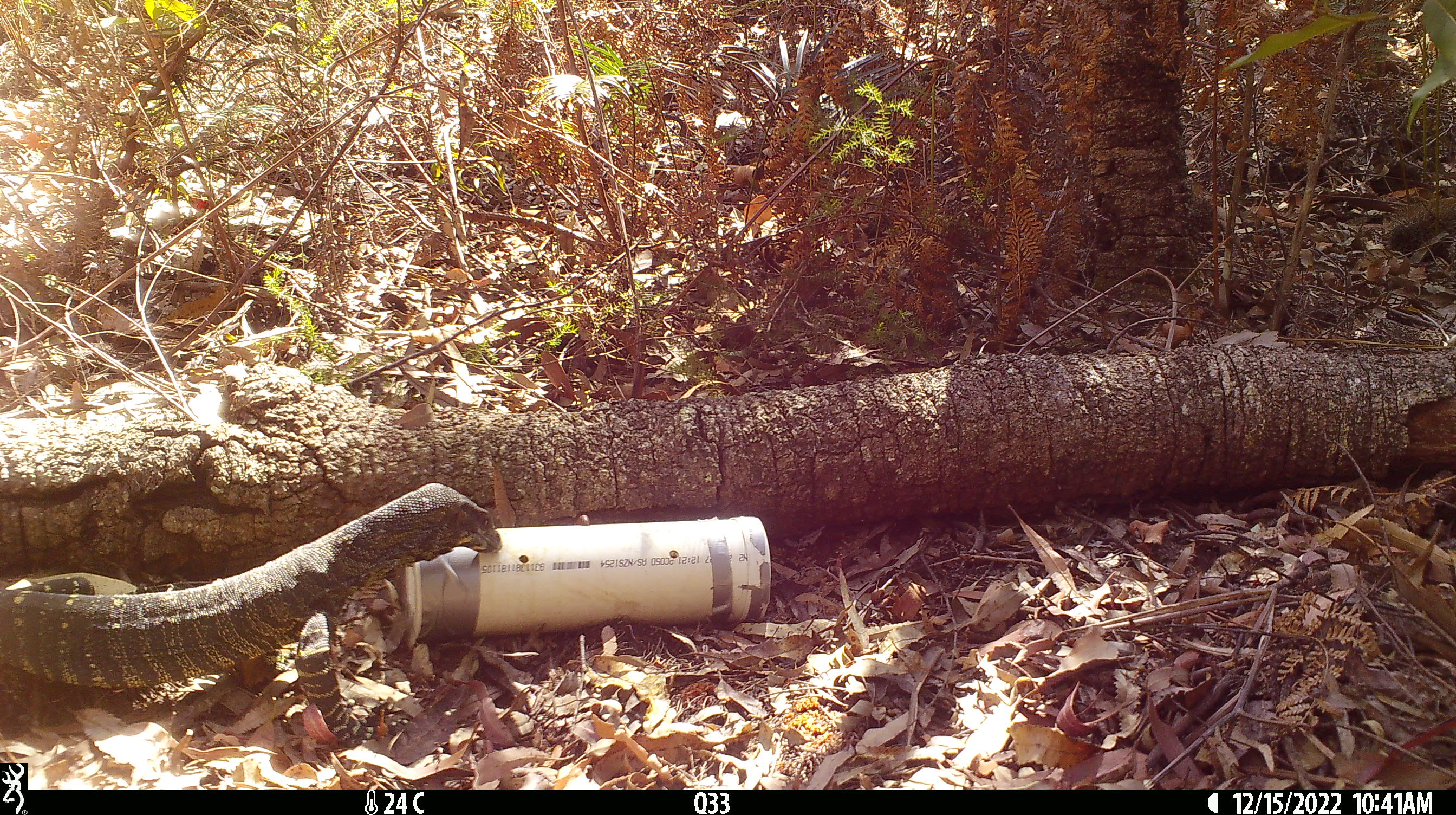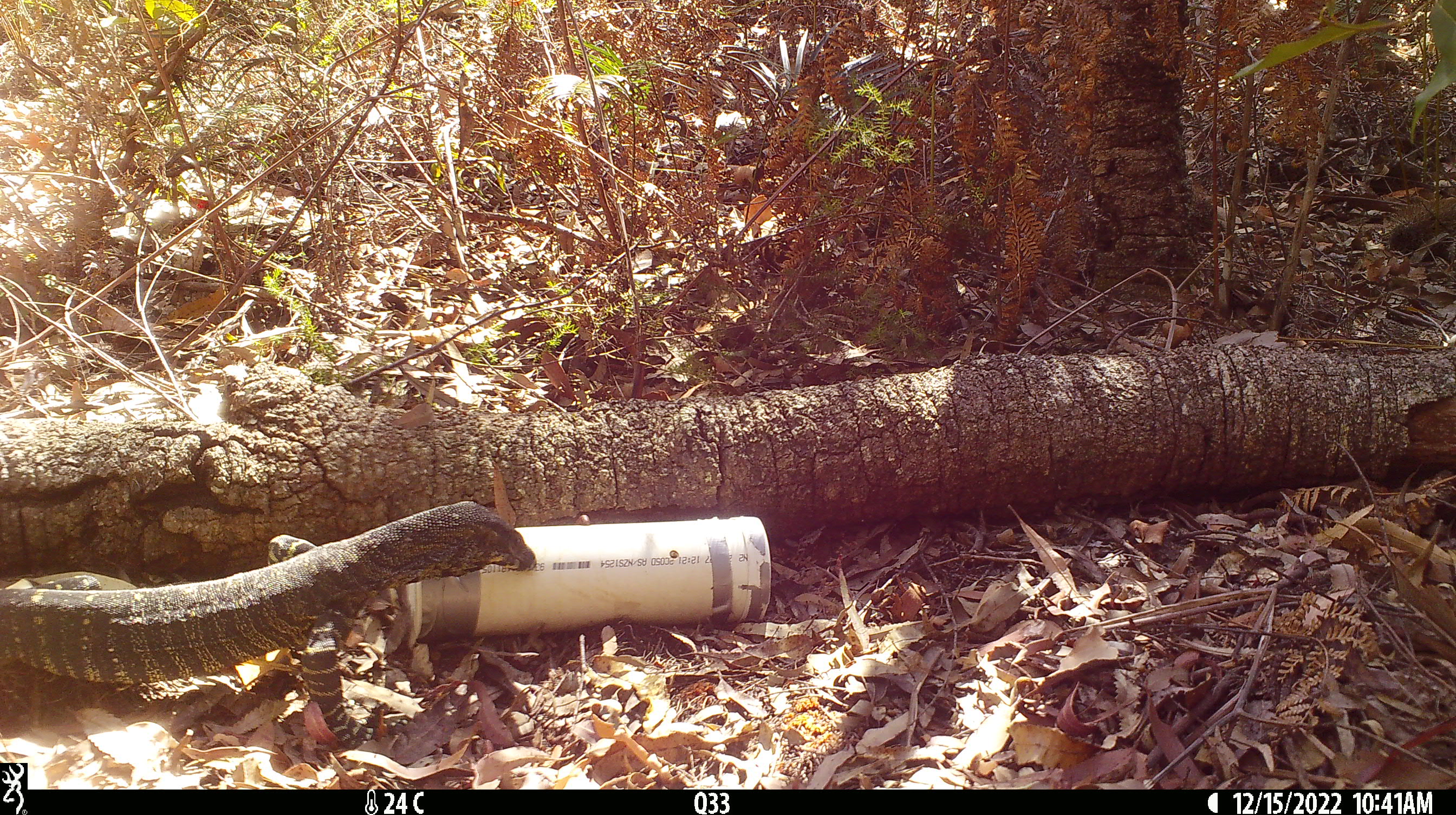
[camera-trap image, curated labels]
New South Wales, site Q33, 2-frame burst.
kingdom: Animalia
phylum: Chordata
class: Reptilia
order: Squamata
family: Varanidae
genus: Varanus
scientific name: Varanus varius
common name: lace monitor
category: goanna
Goanna (lace monitor) (Varanus varius).